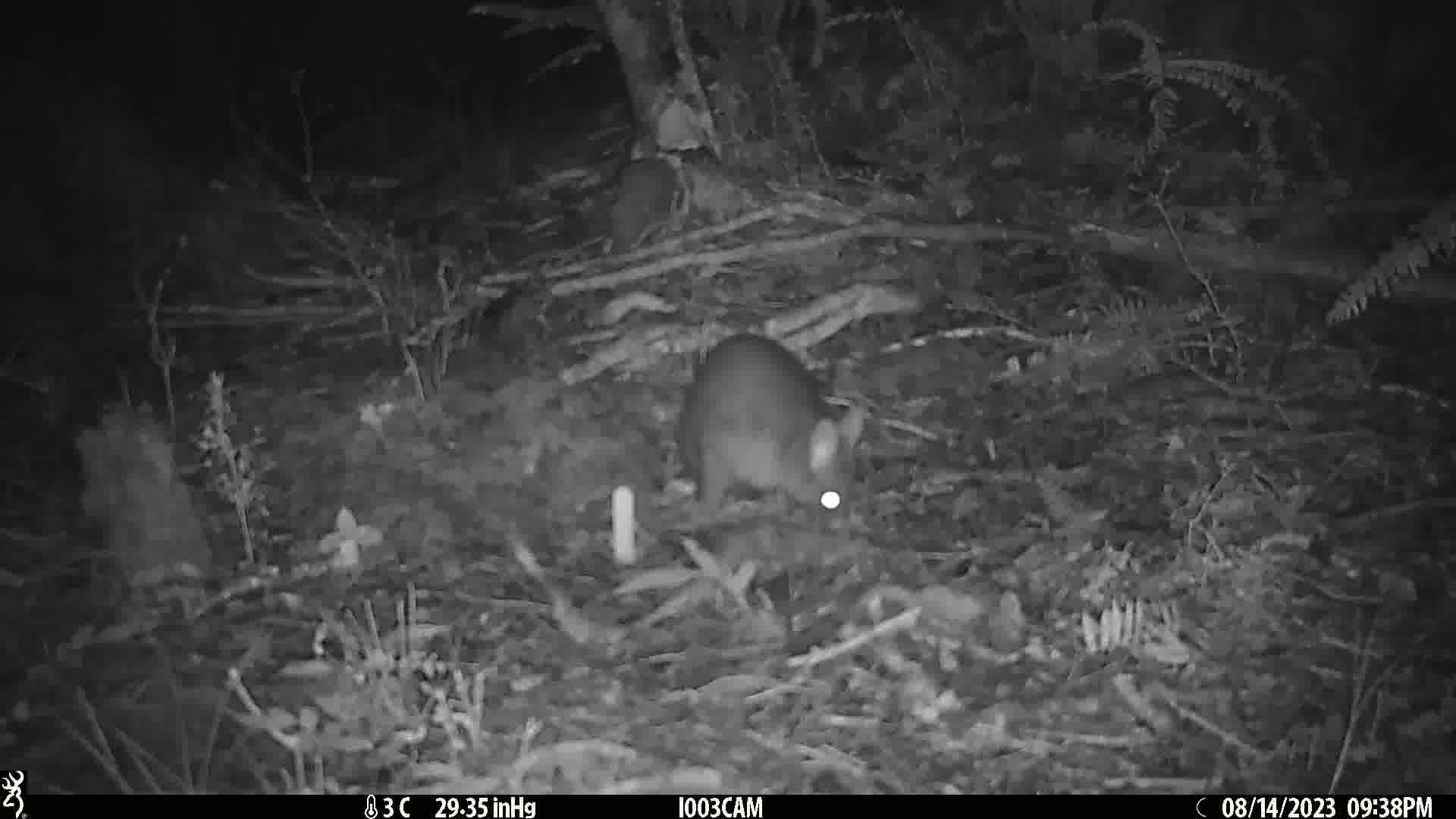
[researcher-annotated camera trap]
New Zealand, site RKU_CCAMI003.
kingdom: Animalia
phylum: Chordata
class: Mammalia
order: Diprotodontia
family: Phalangeridae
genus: Trichosurus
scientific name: Trichosurus vulpecula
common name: common brushtail possum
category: possum